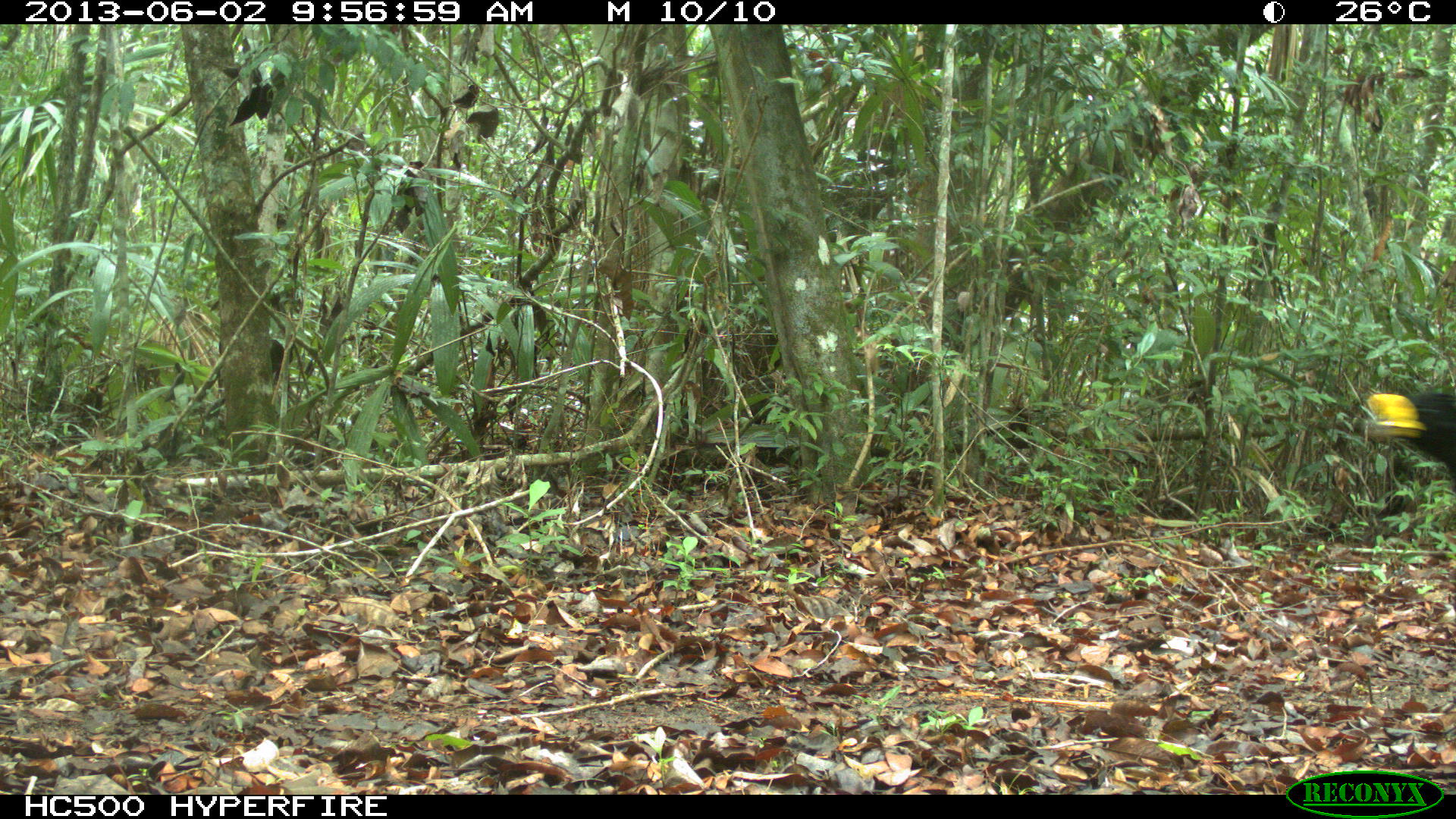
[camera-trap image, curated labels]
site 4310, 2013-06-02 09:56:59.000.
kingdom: Animalia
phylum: Chordata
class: Aves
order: Galliformes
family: Cracidae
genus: Crax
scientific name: Crax rubra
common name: great curassow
Crax rubra (great curassow), count 1, sex male.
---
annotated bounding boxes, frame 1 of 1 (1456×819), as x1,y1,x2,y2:
crax rubra: 1363,389,1456,492